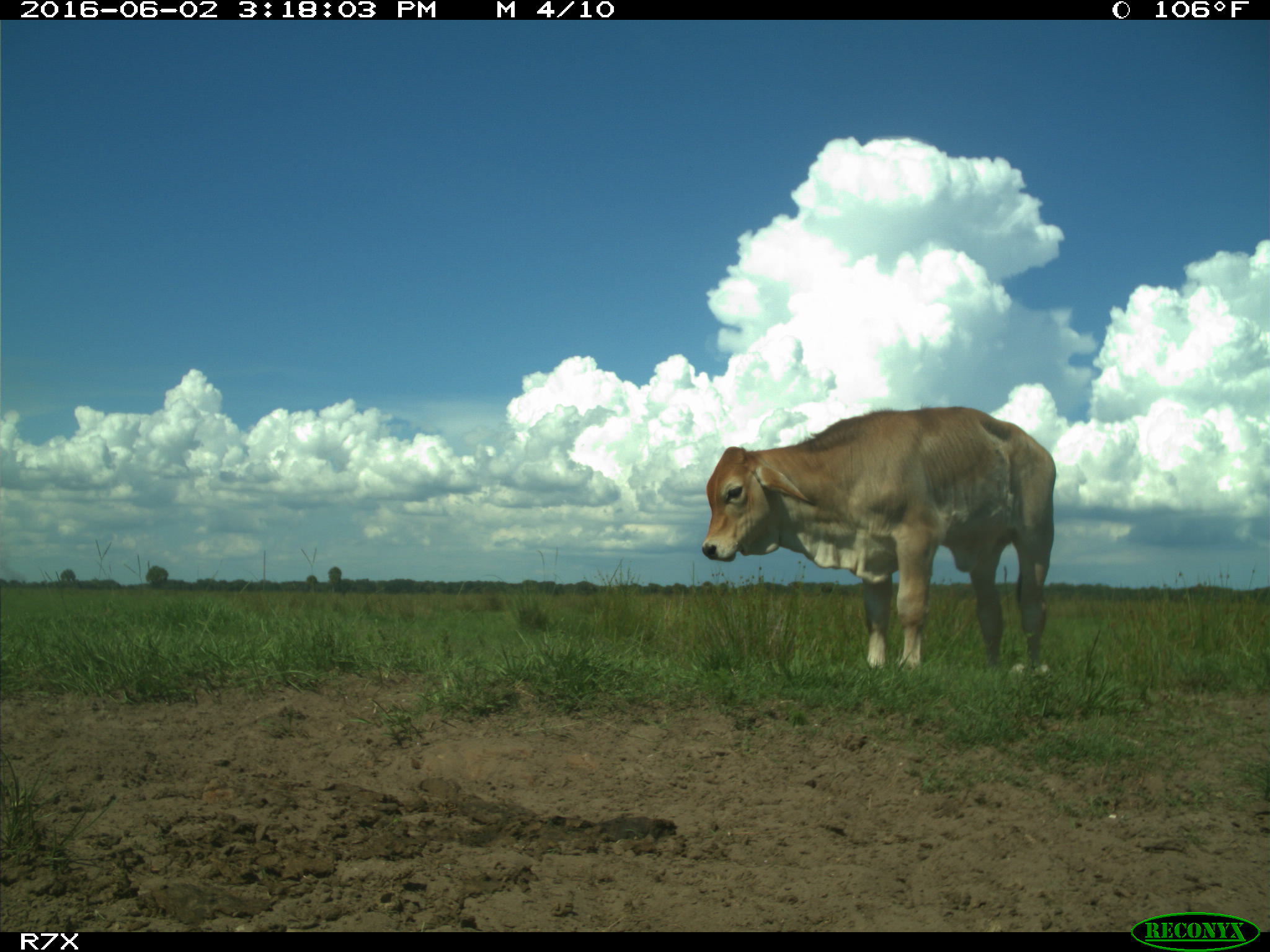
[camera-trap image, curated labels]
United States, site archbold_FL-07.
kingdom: Animalia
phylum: Chordata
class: Mammalia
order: Artiodactyla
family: Bovidae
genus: Bos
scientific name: Bos taurus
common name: domestic cow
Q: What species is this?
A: Bos taurus (domestic cow).